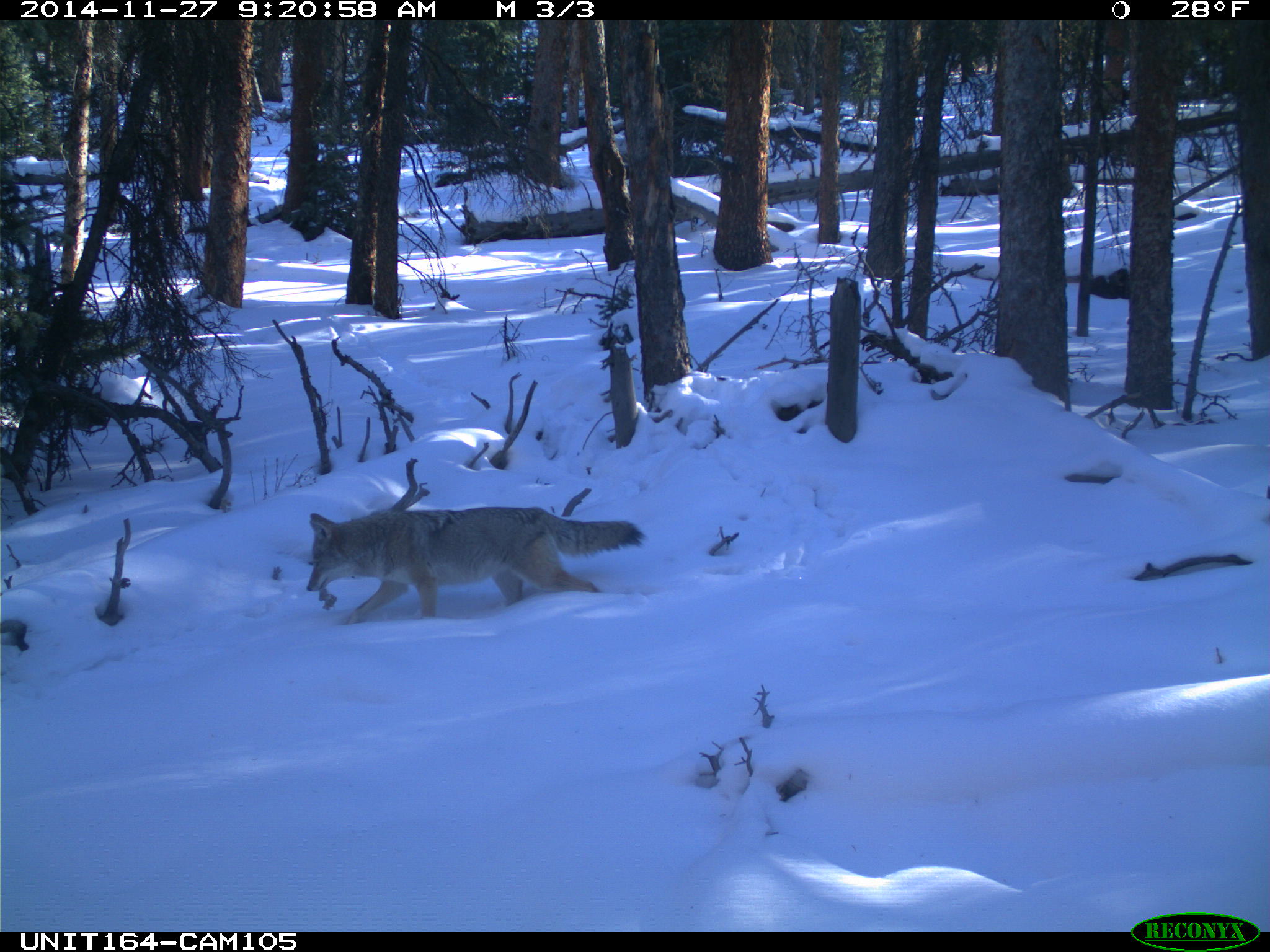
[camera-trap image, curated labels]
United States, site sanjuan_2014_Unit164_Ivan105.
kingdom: Animalia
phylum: Chordata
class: Mammalia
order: Carnivora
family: Canidae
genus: Canis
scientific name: Canis latrans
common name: coyote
Canis latrans (coyote).